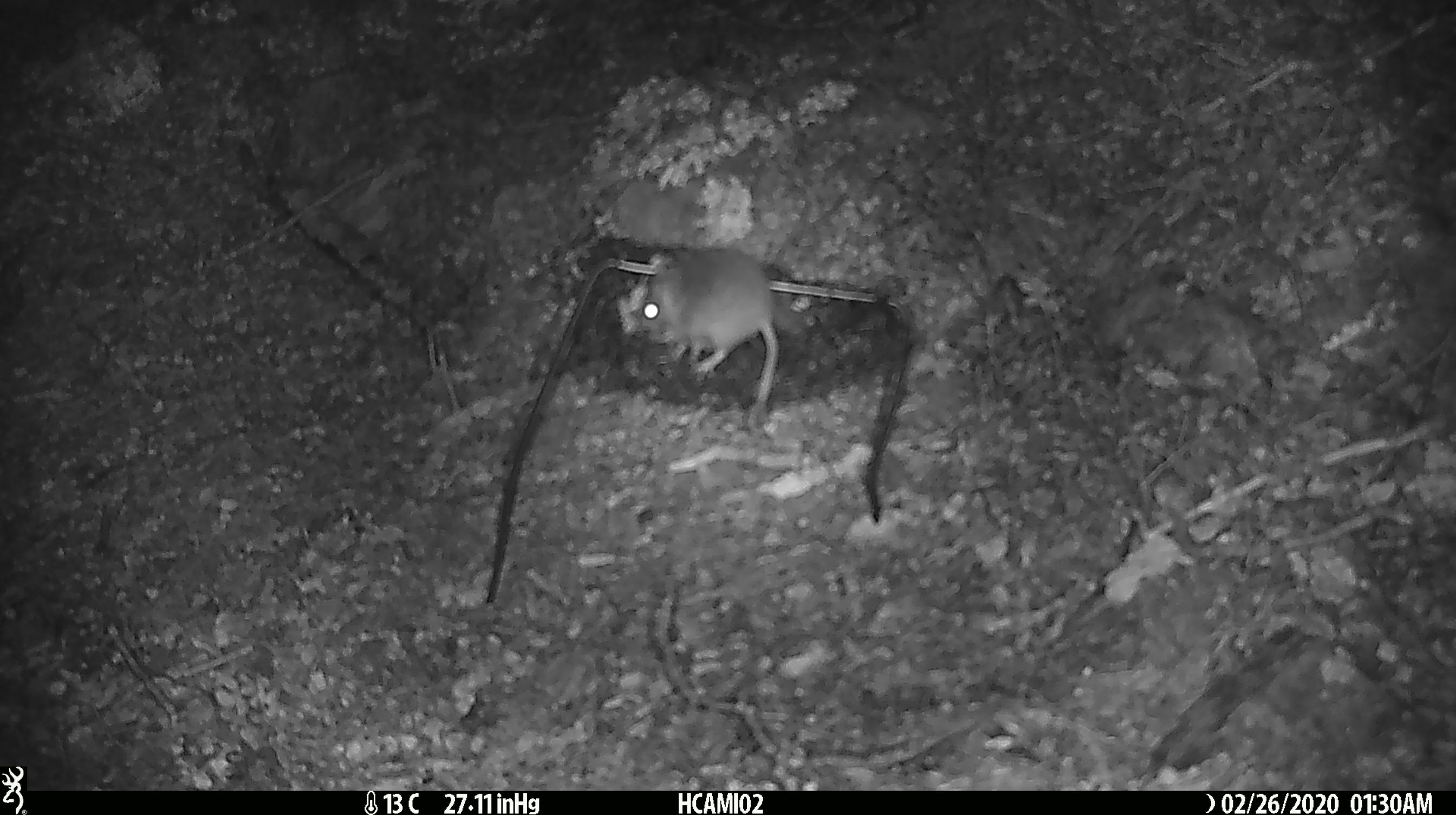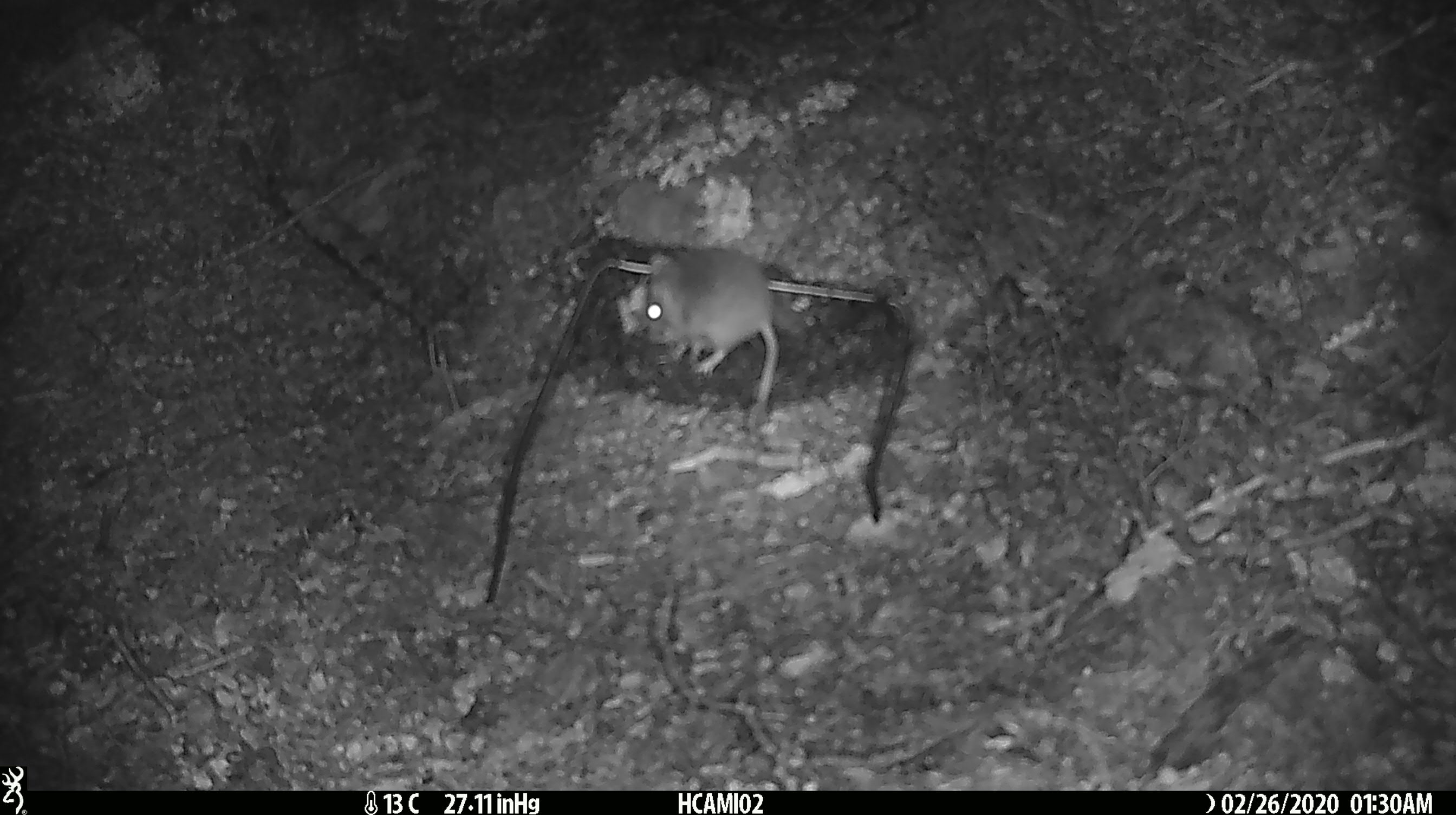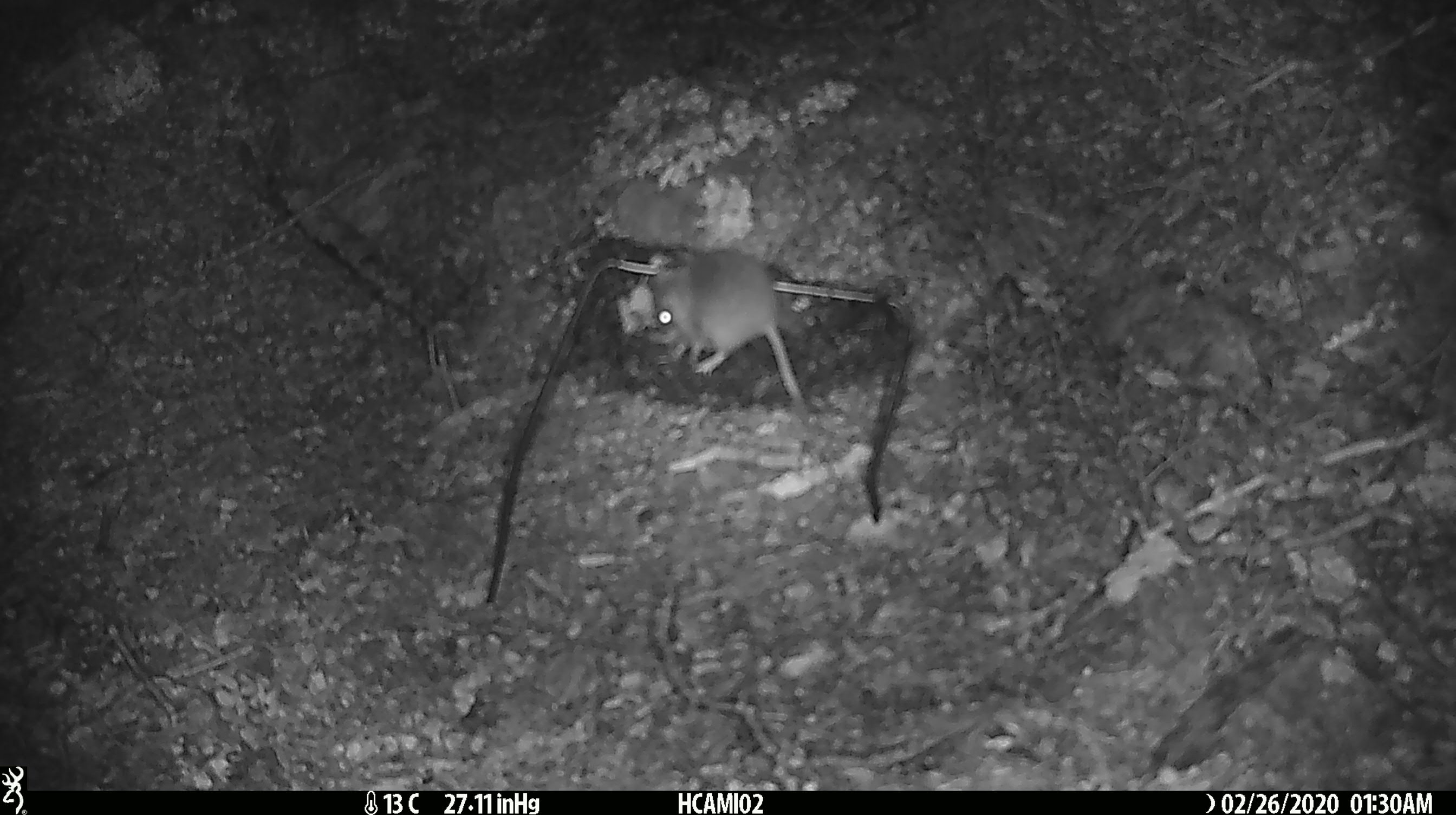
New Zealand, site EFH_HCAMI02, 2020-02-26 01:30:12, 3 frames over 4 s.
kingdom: Animalia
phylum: Chordata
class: Mammalia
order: Rodentia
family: Muridae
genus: Mus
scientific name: Mus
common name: mouse